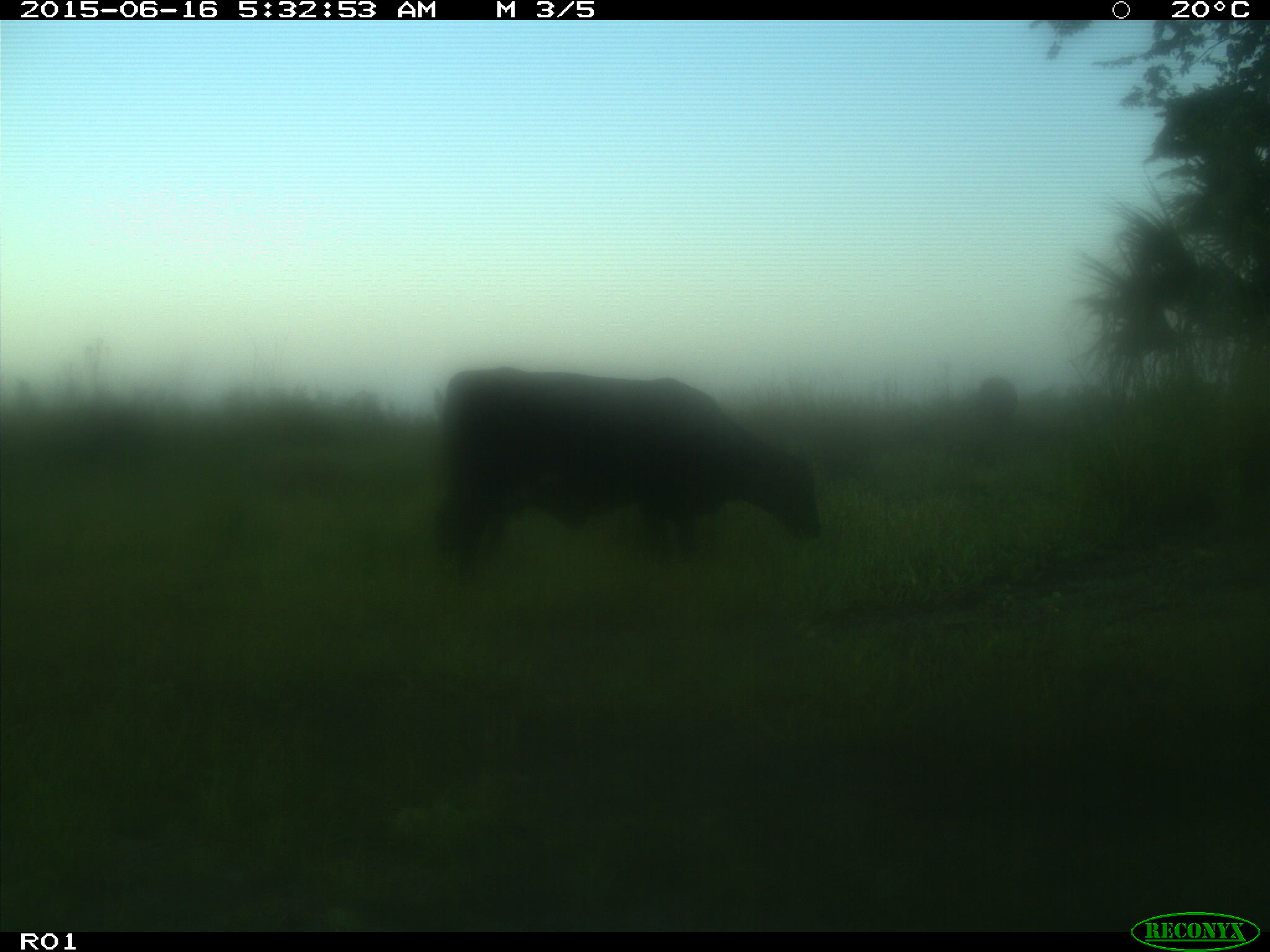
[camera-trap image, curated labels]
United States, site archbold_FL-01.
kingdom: Animalia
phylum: Chordata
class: Mammalia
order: Artiodactyla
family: Bovidae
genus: Bos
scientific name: Bos taurus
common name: domestic cow